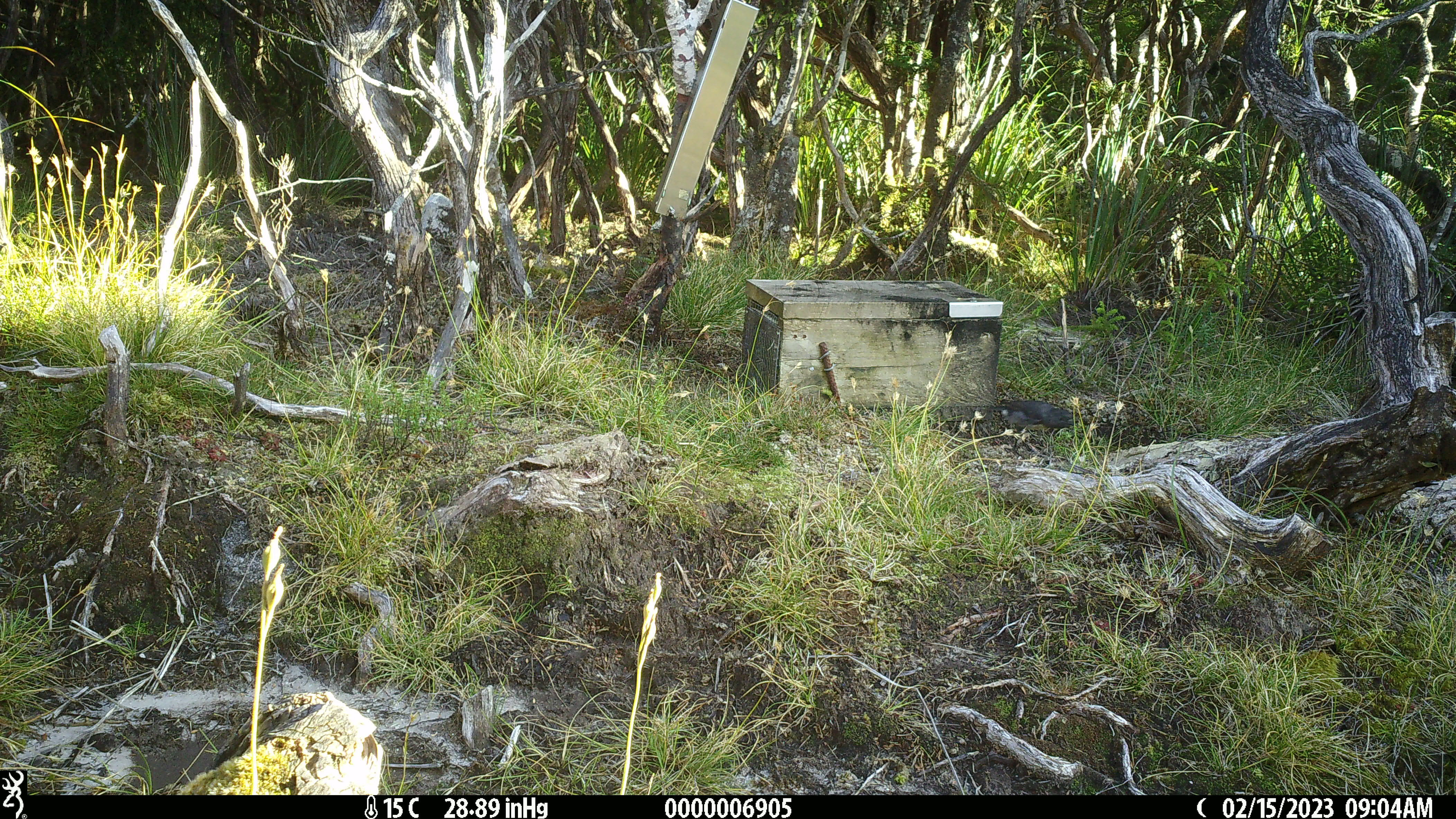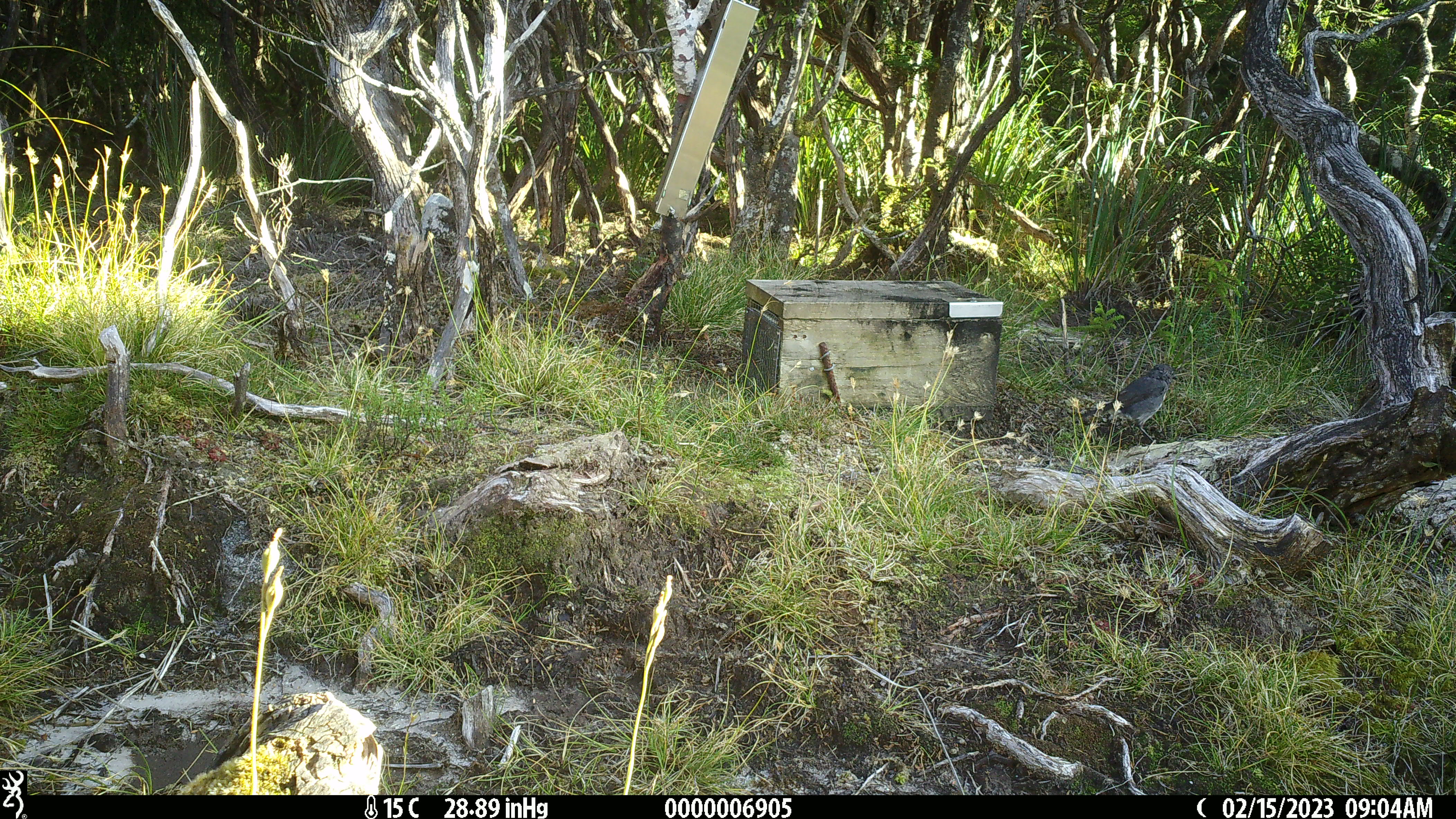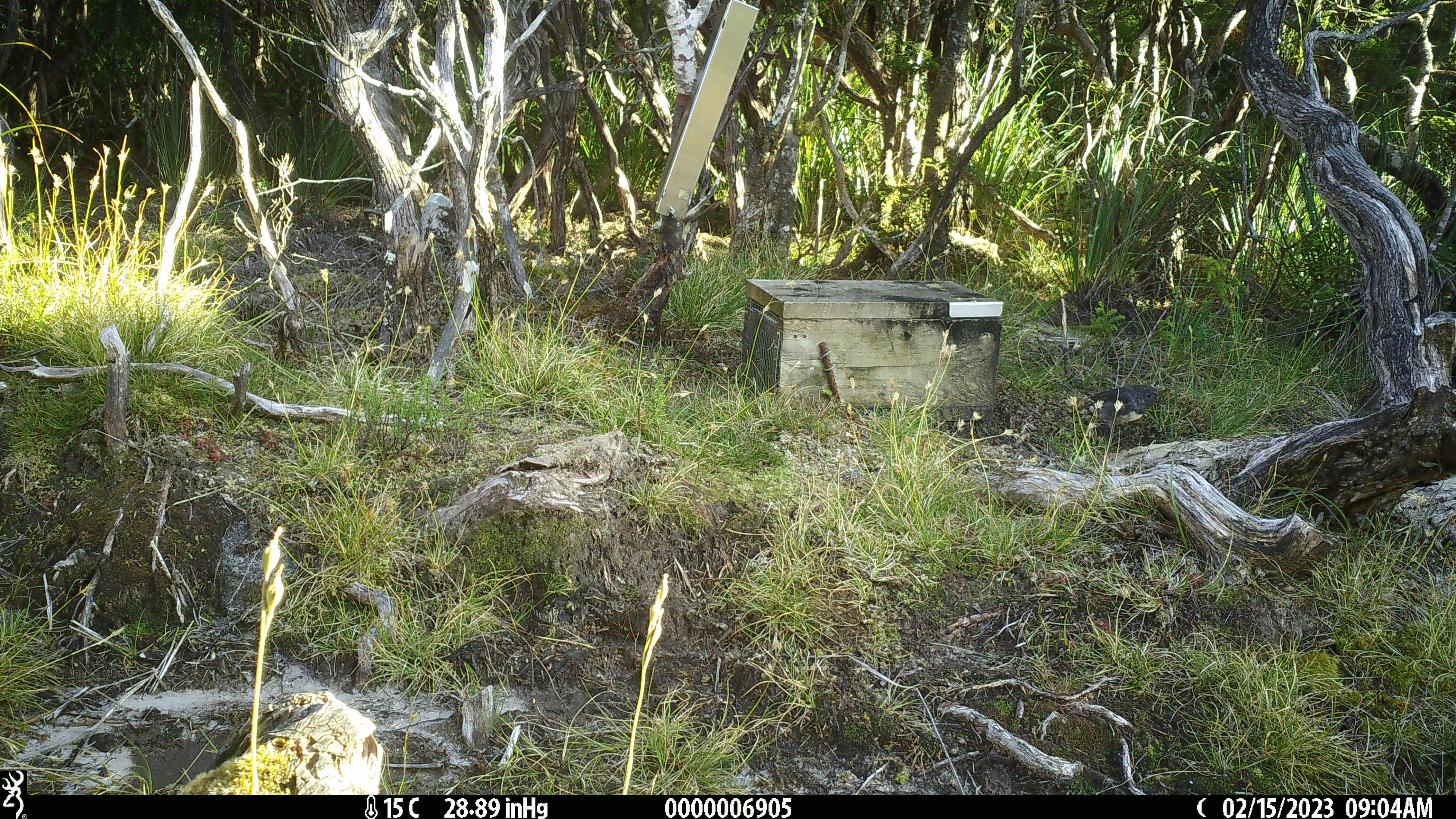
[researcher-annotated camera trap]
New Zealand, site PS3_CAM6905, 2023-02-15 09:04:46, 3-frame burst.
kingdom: Animalia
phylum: Chordata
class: Aves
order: Passeriformes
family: Petroicidae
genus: Petroica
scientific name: Petroica australis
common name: new zealand robin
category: robin